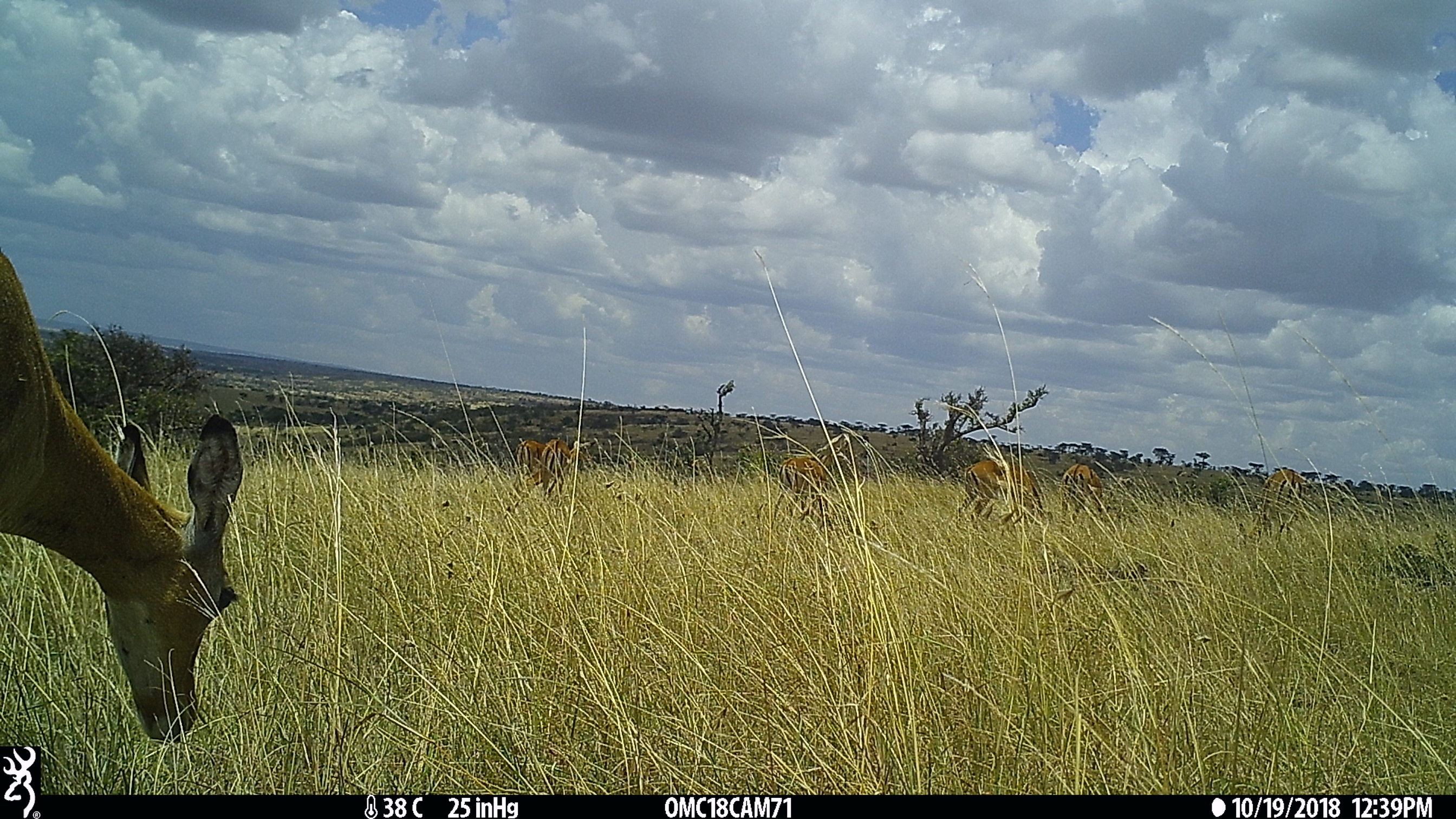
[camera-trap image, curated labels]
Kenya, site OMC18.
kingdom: Animalia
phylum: Chordata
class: Mammalia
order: Artiodactyla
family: Bovidae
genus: Aepyceros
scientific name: Aepyceros melampus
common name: impala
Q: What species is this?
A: Impala (Aepyceros melampus).